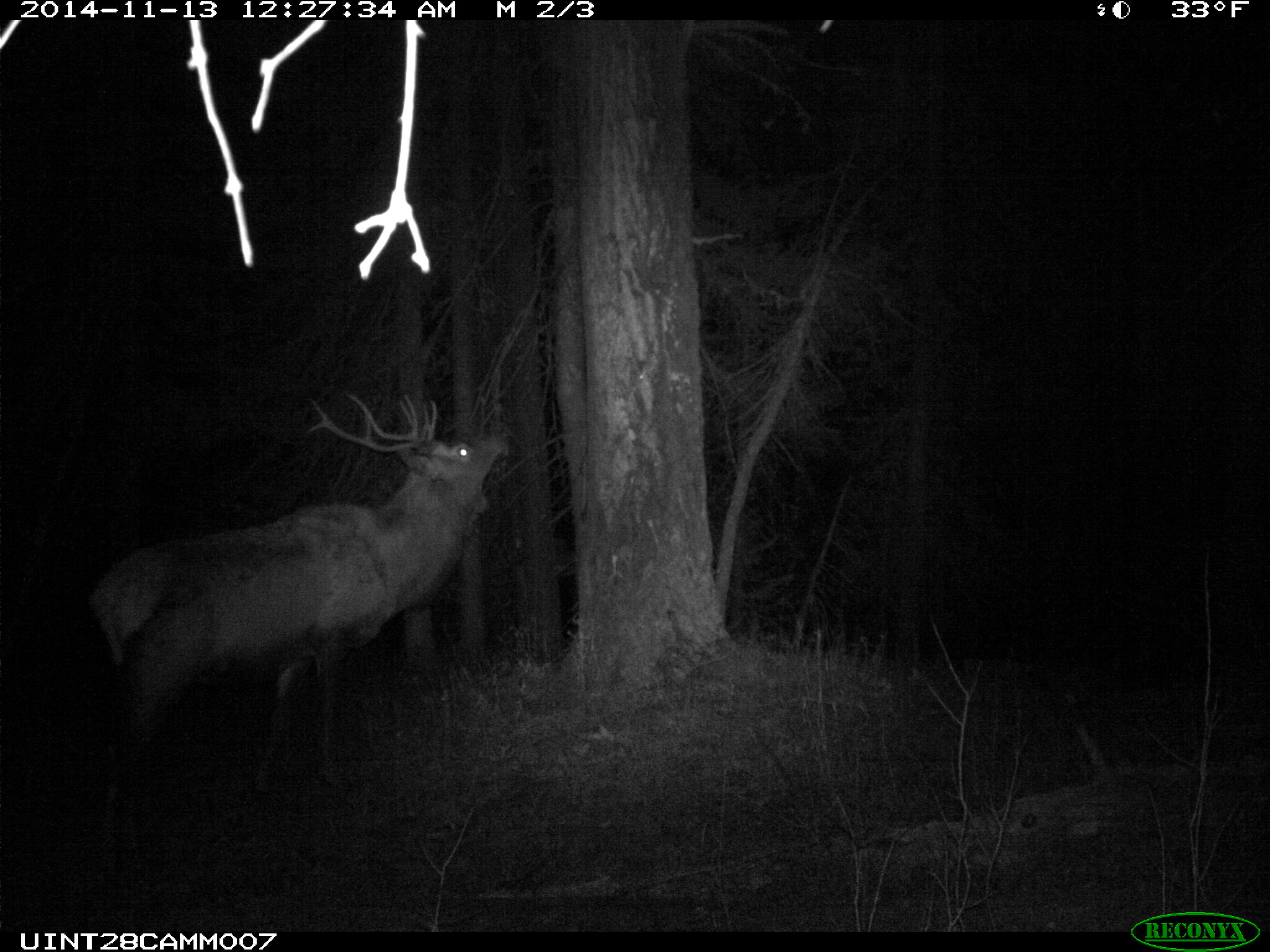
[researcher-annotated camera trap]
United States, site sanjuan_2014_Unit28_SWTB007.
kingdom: Animalia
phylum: Chordata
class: Mammalia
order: Artiodactyla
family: Cervidae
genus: Cervus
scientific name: Cervus elaphus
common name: red deer